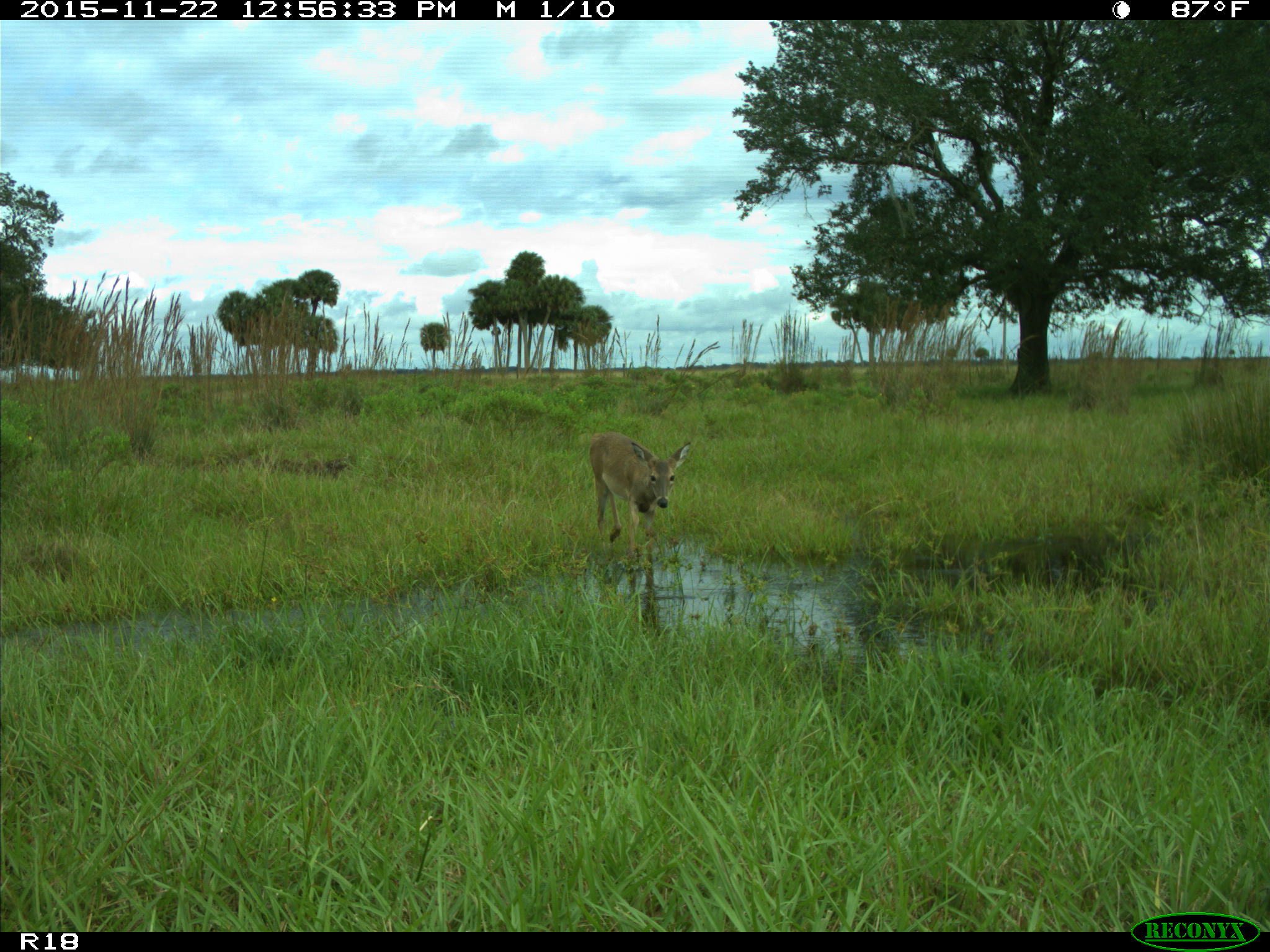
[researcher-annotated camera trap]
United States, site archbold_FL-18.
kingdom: Animalia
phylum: Chordata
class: Mammalia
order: Artiodactyla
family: Cervidae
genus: Odocoileus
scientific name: Odocoileus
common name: deer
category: unidentified deer